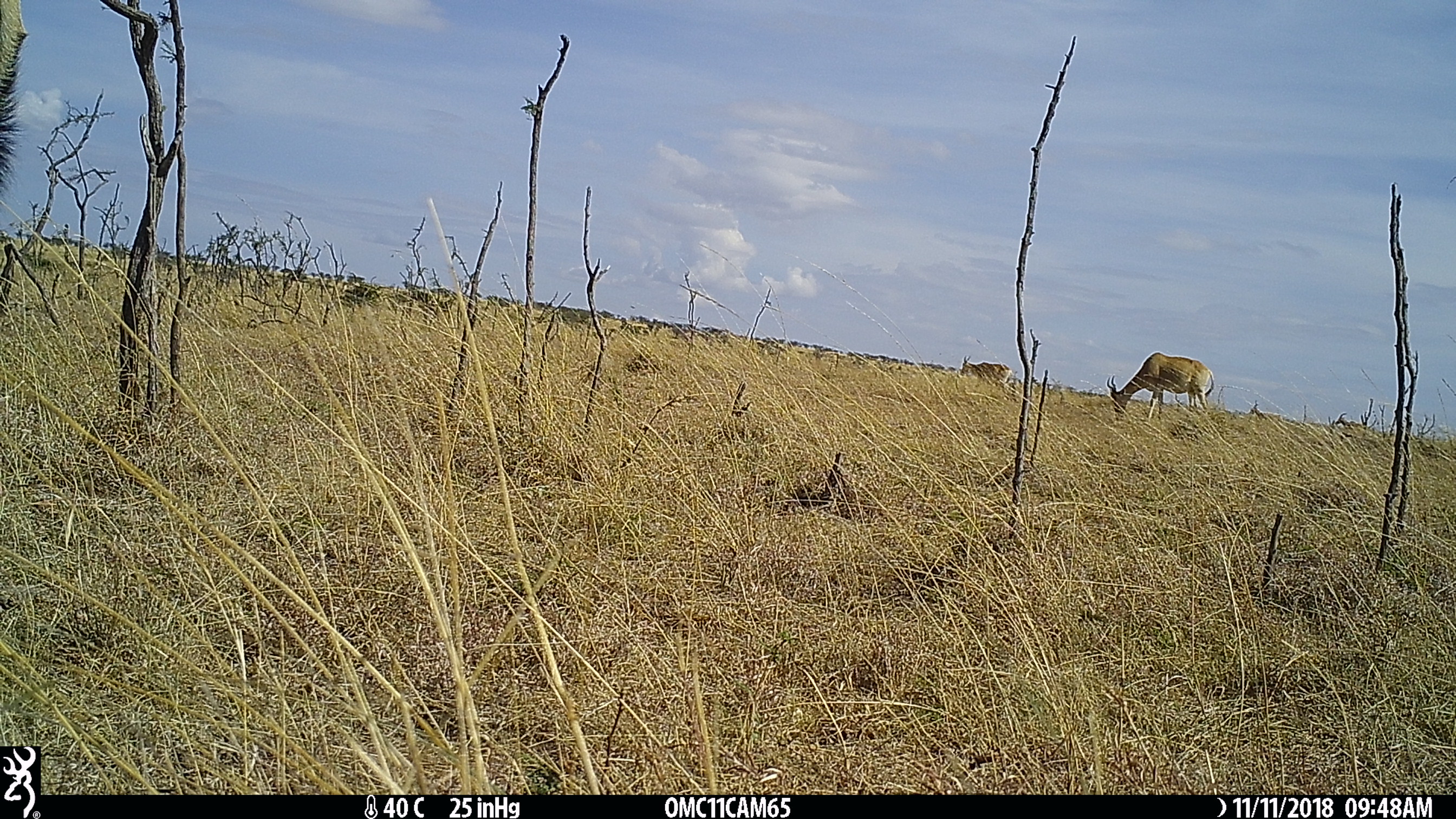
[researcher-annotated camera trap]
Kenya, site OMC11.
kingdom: Animalia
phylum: Chordata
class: Mammalia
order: Artiodactyla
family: Bovidae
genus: Alcelaphus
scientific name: Alcelaphus buselaphus cokii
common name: coke's hartebeest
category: hartebeest cokes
Hartebeest cokes (coke's hartebeest) (Alcelaphus buselaphus cokii).